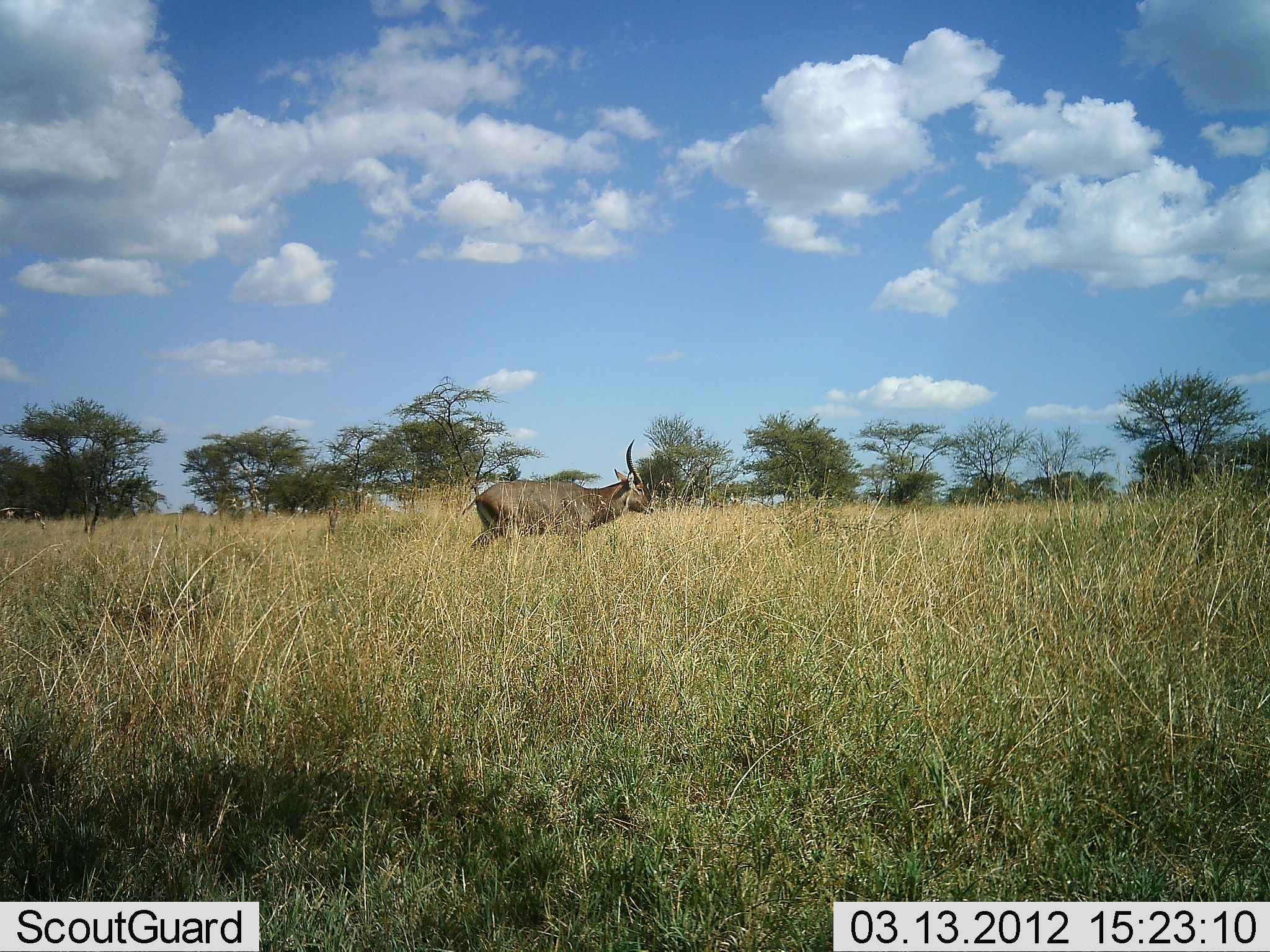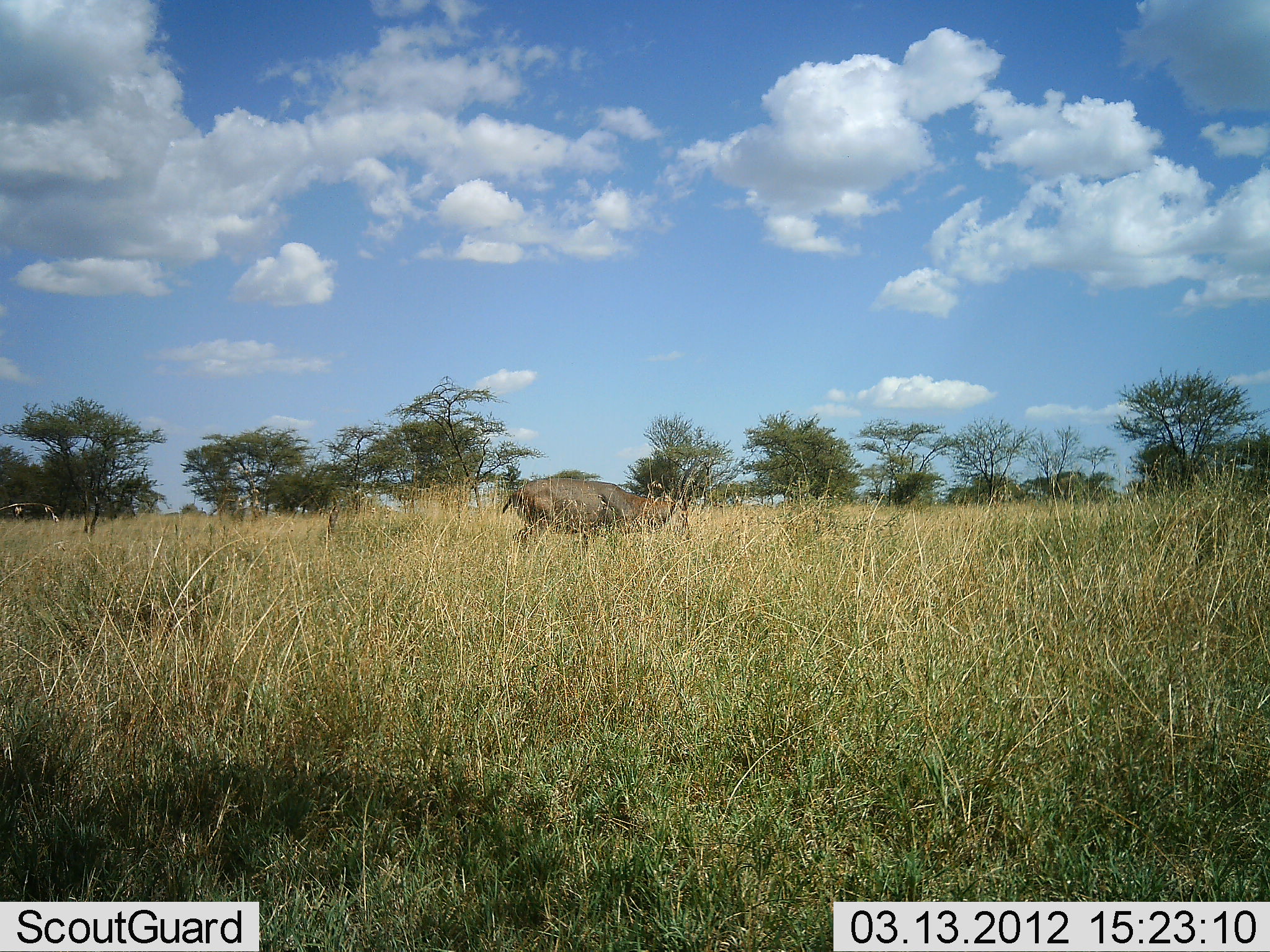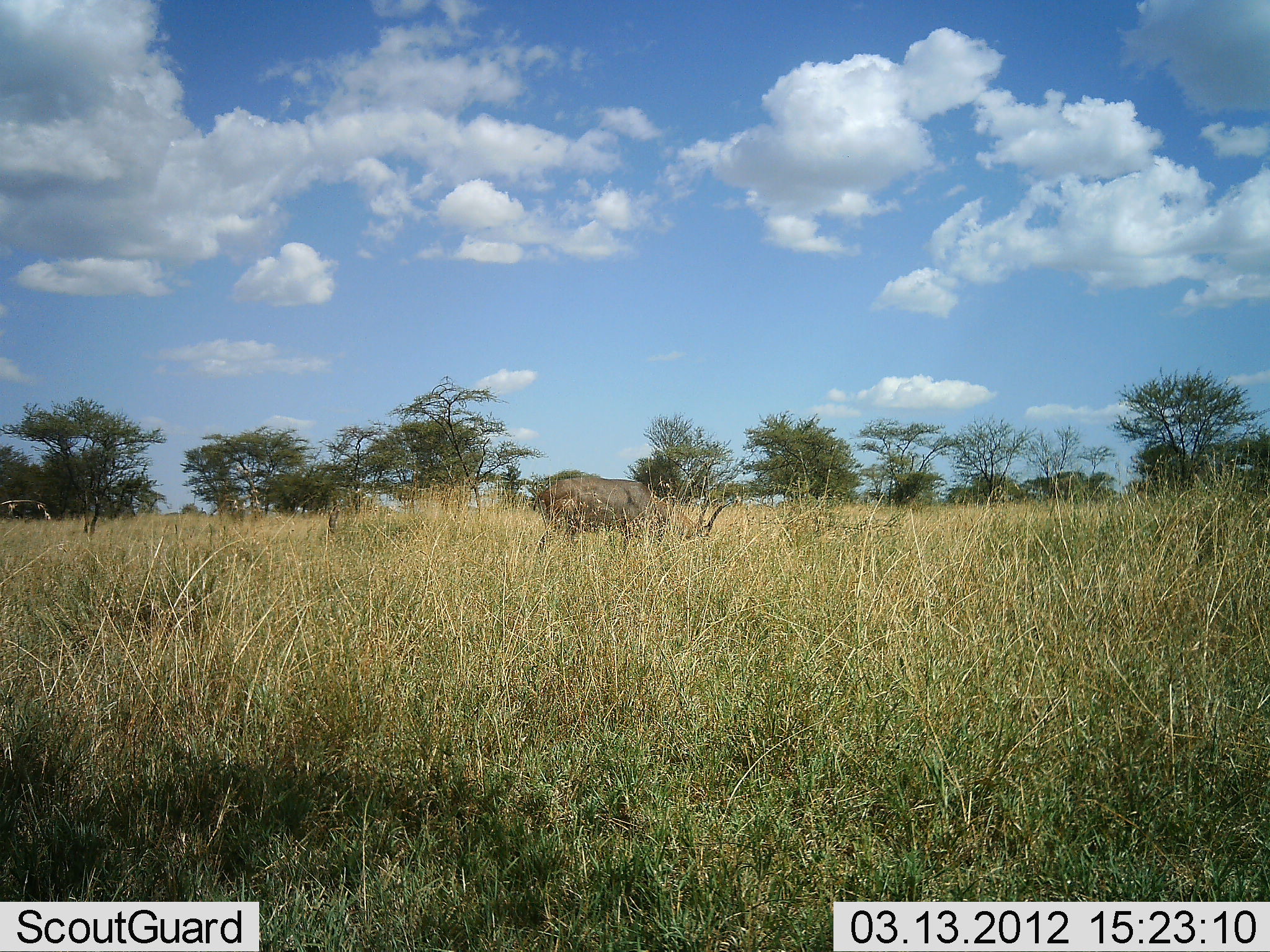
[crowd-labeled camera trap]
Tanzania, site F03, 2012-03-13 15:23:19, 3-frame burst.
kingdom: Animalia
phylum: Chordata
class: Mammalia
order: Artiodactyla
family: Bovidae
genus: Kobus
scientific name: Kobus ellipsiprymnus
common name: waterbuck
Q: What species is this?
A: Waterbuck (Kobus ellipsiprymnus).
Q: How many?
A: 1.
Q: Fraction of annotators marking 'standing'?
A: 15%.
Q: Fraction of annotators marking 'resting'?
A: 0%.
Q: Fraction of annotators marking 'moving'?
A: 38%.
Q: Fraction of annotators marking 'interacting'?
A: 0%.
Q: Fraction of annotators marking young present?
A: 0%.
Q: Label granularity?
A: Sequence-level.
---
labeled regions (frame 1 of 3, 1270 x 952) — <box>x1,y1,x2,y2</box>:
animal: <box>459,438,654,547</box>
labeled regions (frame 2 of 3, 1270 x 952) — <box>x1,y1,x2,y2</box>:
animal: <box>499,464,697,551</box>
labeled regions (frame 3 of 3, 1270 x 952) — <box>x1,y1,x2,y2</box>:
animal: <box>536,476,734,563</box>